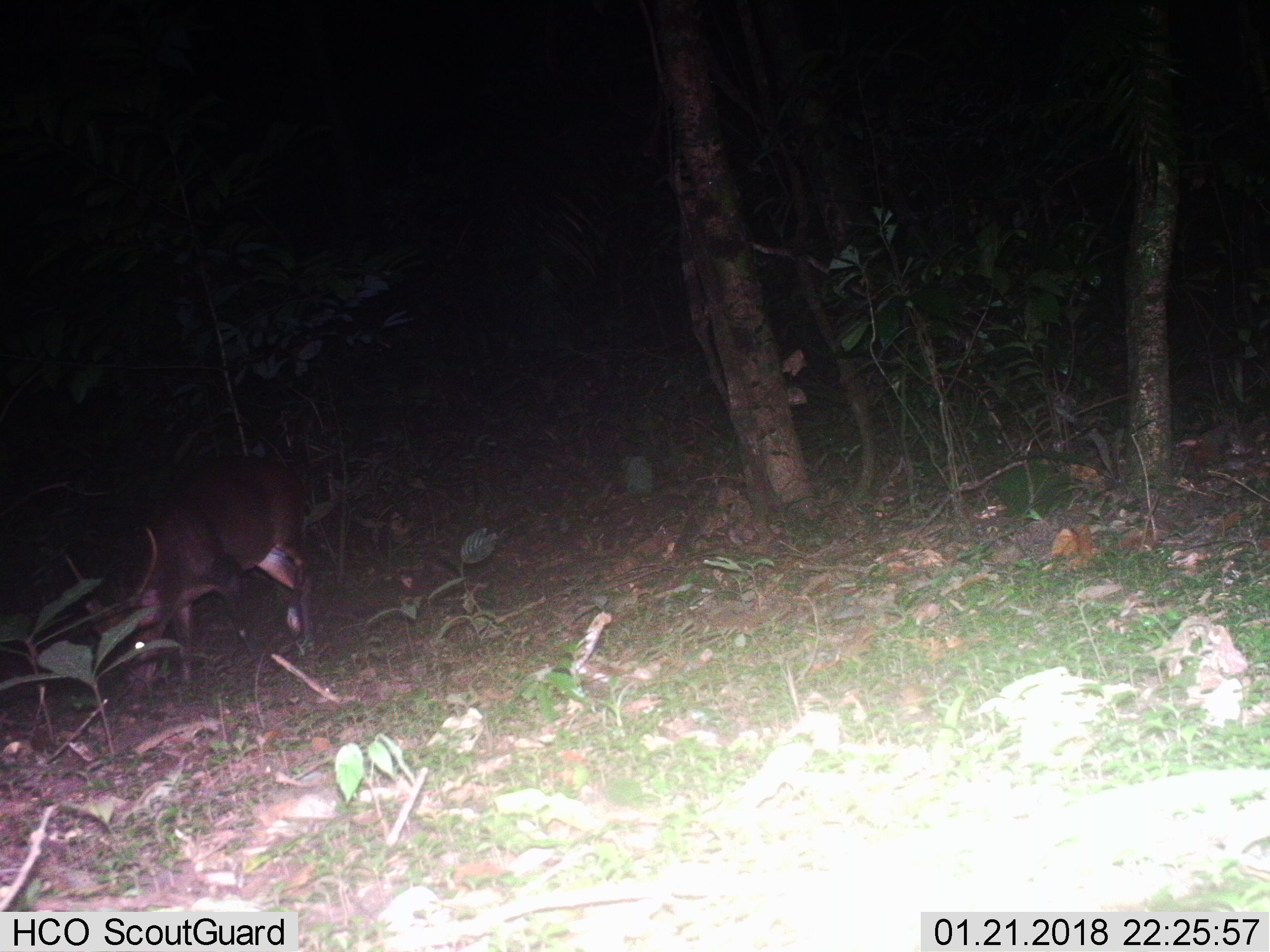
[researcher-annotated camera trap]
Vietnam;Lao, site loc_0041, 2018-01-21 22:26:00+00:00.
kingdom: Animalia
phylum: Chordata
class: Mammalia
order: Artiodactyla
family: Cervidae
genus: Muntiacus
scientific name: Muntiacus vuquangensis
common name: large-antlered muntjac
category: large antlered muntjac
Large antlered muntjac (large-antlered muntjac) (Muntiacus vuquangensis). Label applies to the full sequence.